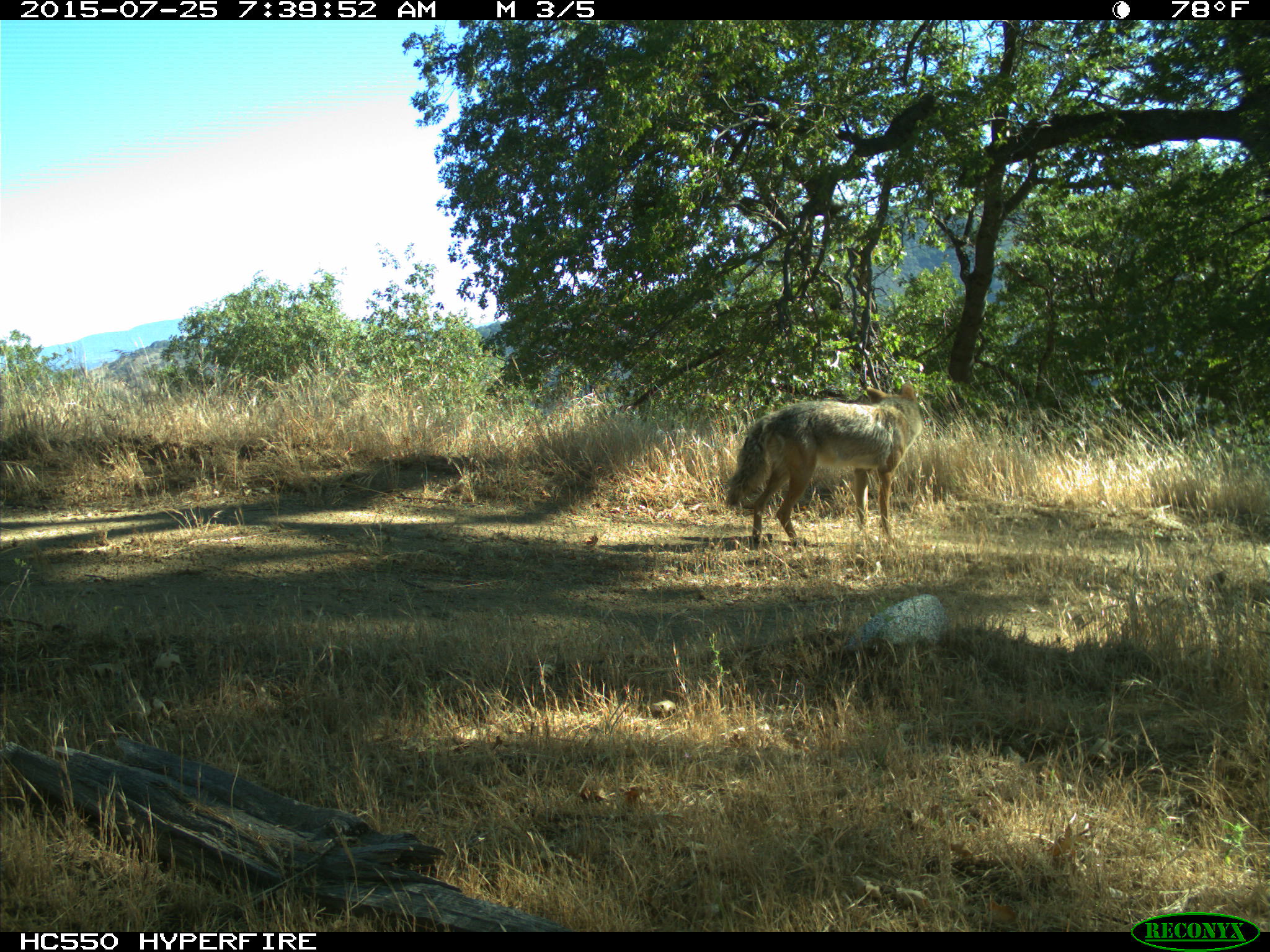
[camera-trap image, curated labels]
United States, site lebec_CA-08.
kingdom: Animalia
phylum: Chordata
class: Mammalia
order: Carnivora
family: Canidae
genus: Canis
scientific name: Canis latrans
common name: coyote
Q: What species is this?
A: Canis latrans (coyote).